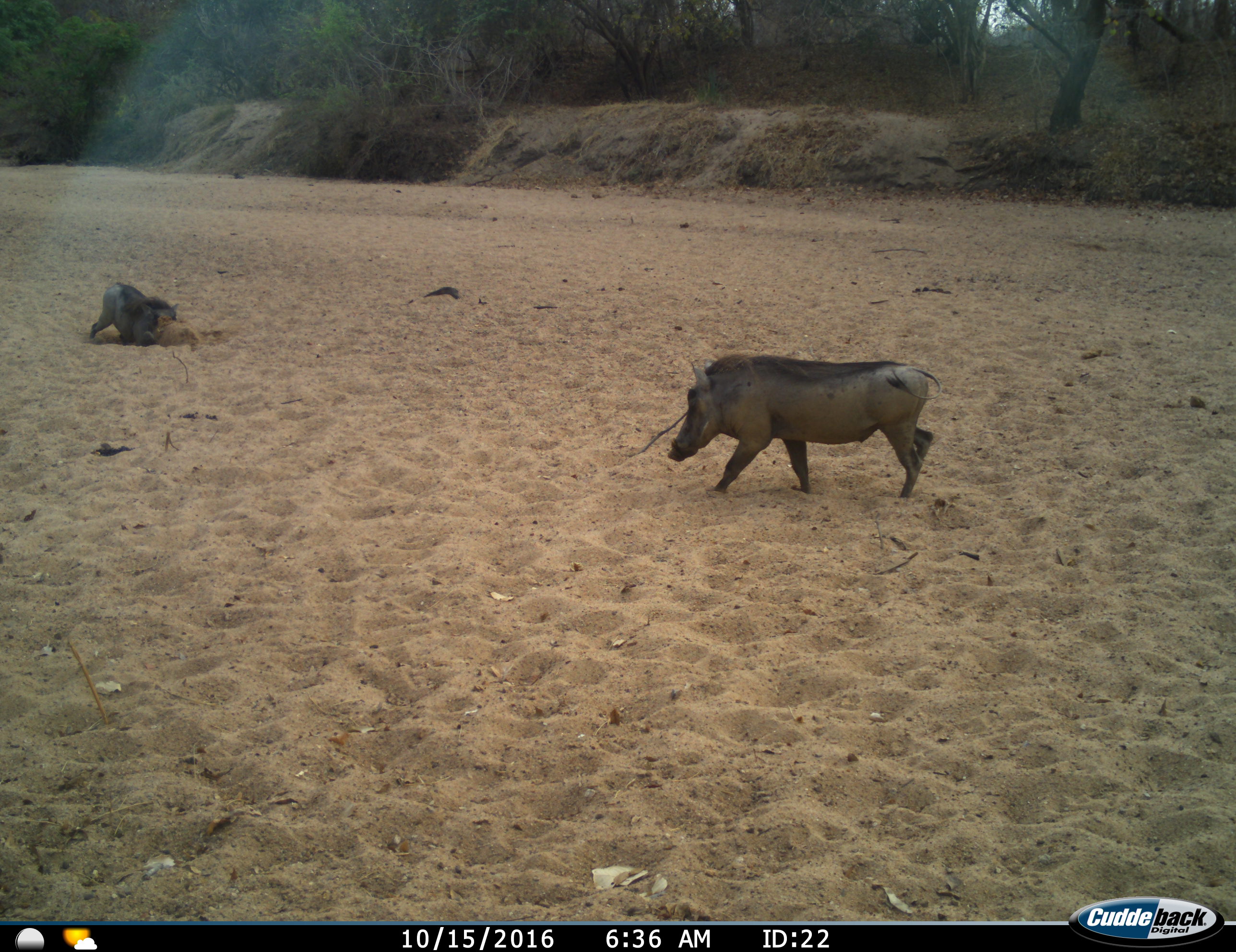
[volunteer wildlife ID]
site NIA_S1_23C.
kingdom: Animalia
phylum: Chordata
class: Mammalia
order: Artiodactyla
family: Suidae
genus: Phacochoerus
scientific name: Phacochoerus africanus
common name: warthog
Warthog (Phacochoerus africanus), count 2. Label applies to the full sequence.